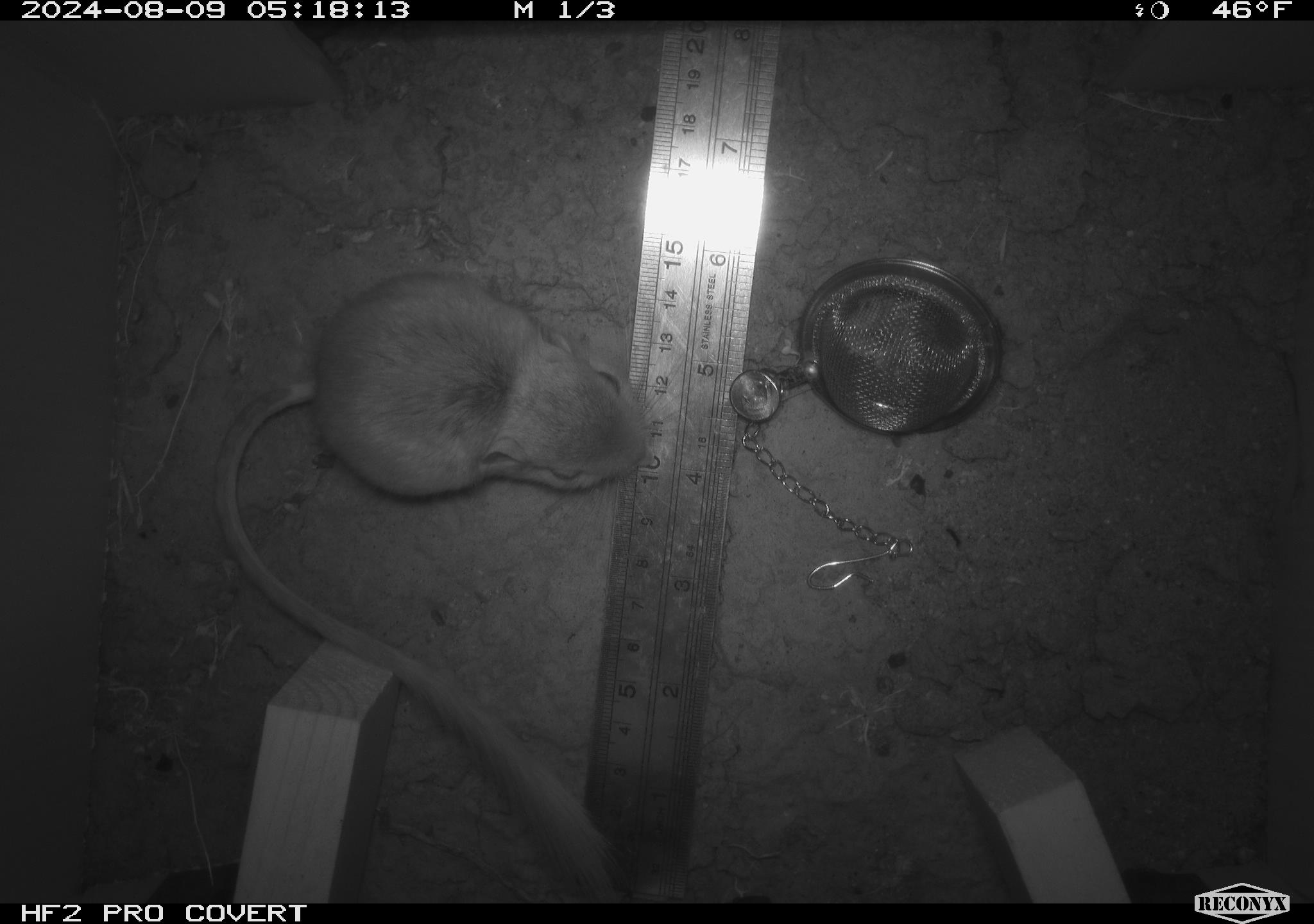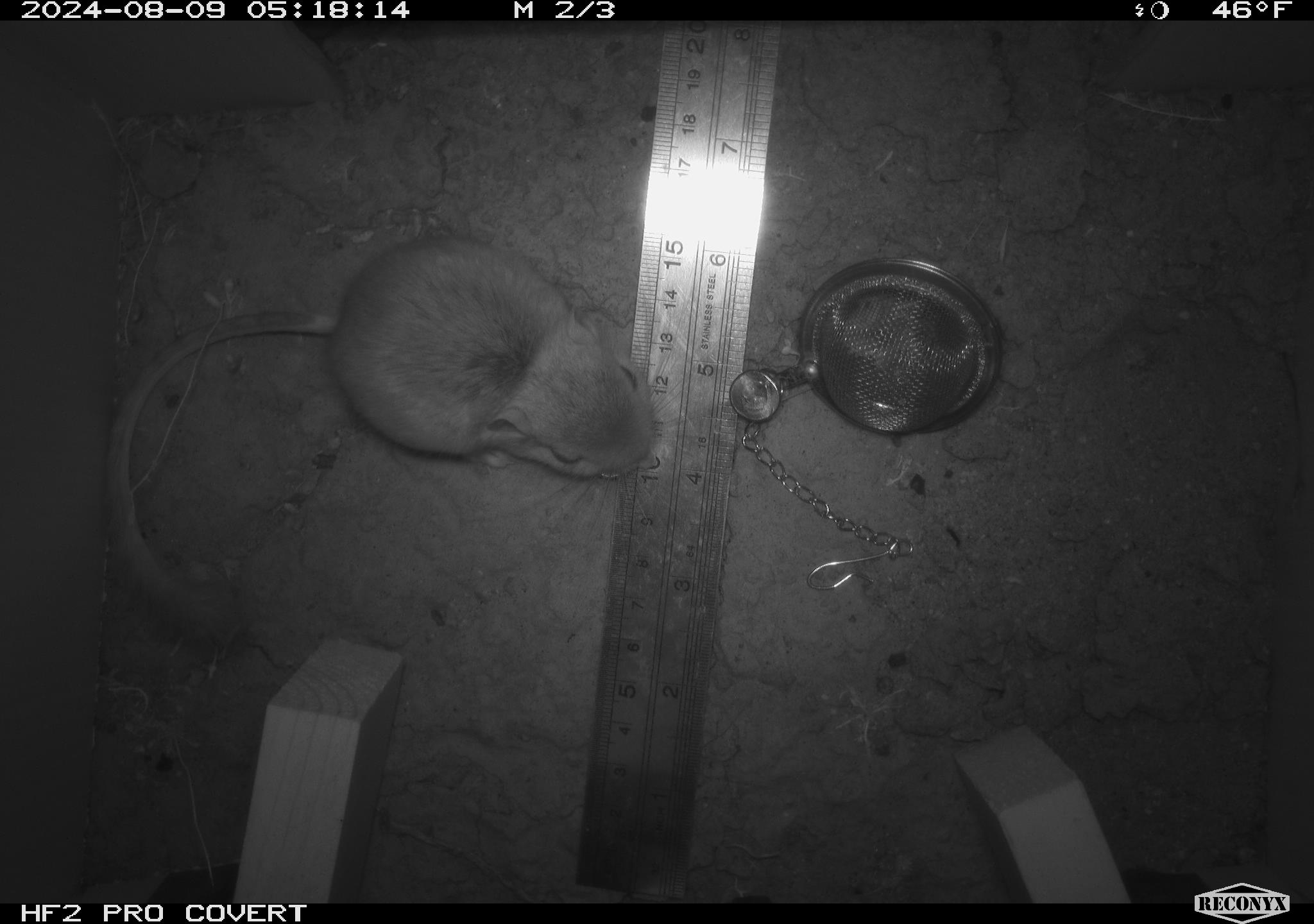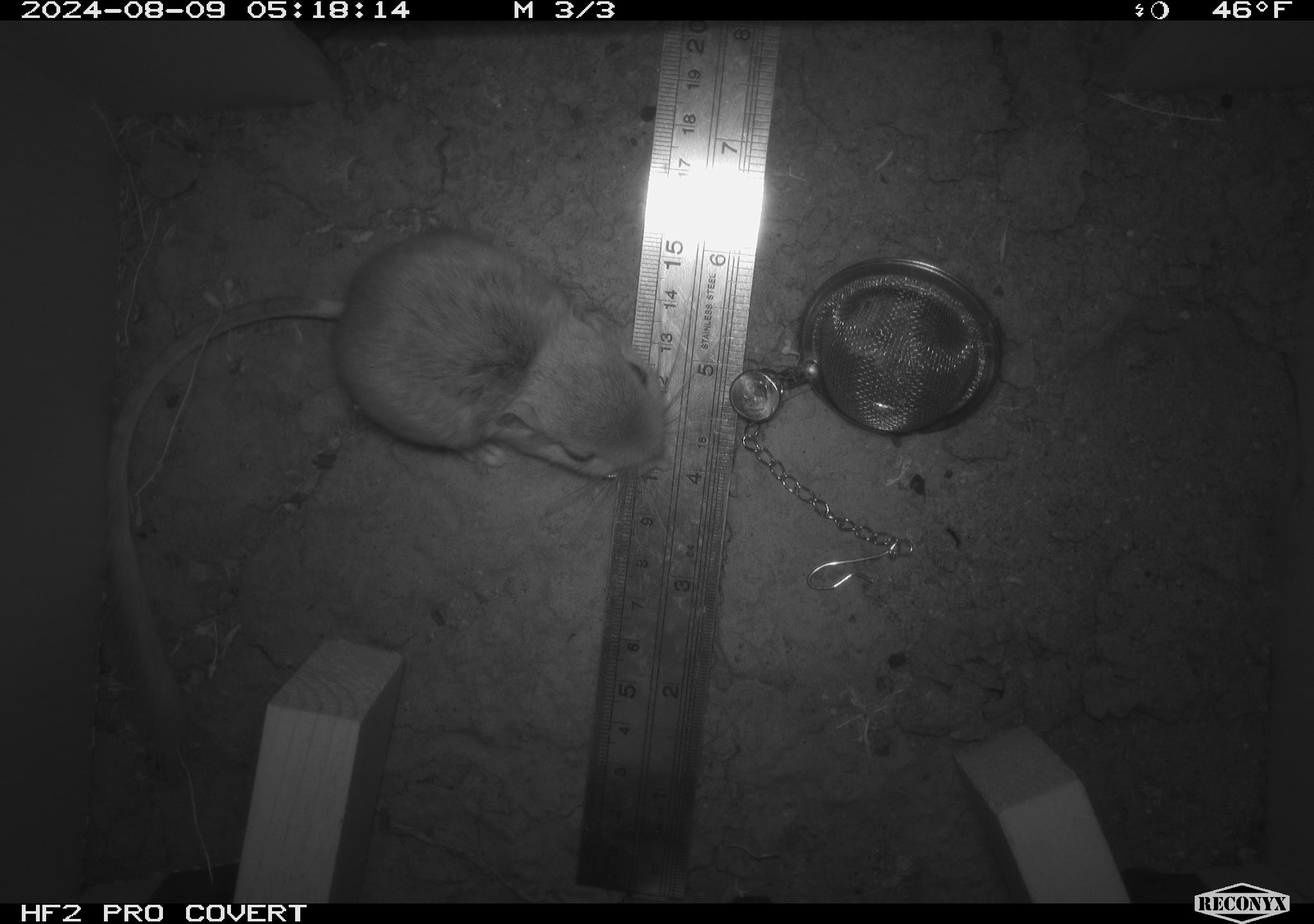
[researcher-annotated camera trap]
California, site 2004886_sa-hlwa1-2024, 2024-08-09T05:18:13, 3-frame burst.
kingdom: Animalia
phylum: Chordata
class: Mammalia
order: Rodentia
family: Heteromyidae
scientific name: Heteromyidae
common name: kangaroo rats and pocket mice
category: heteromyidae family